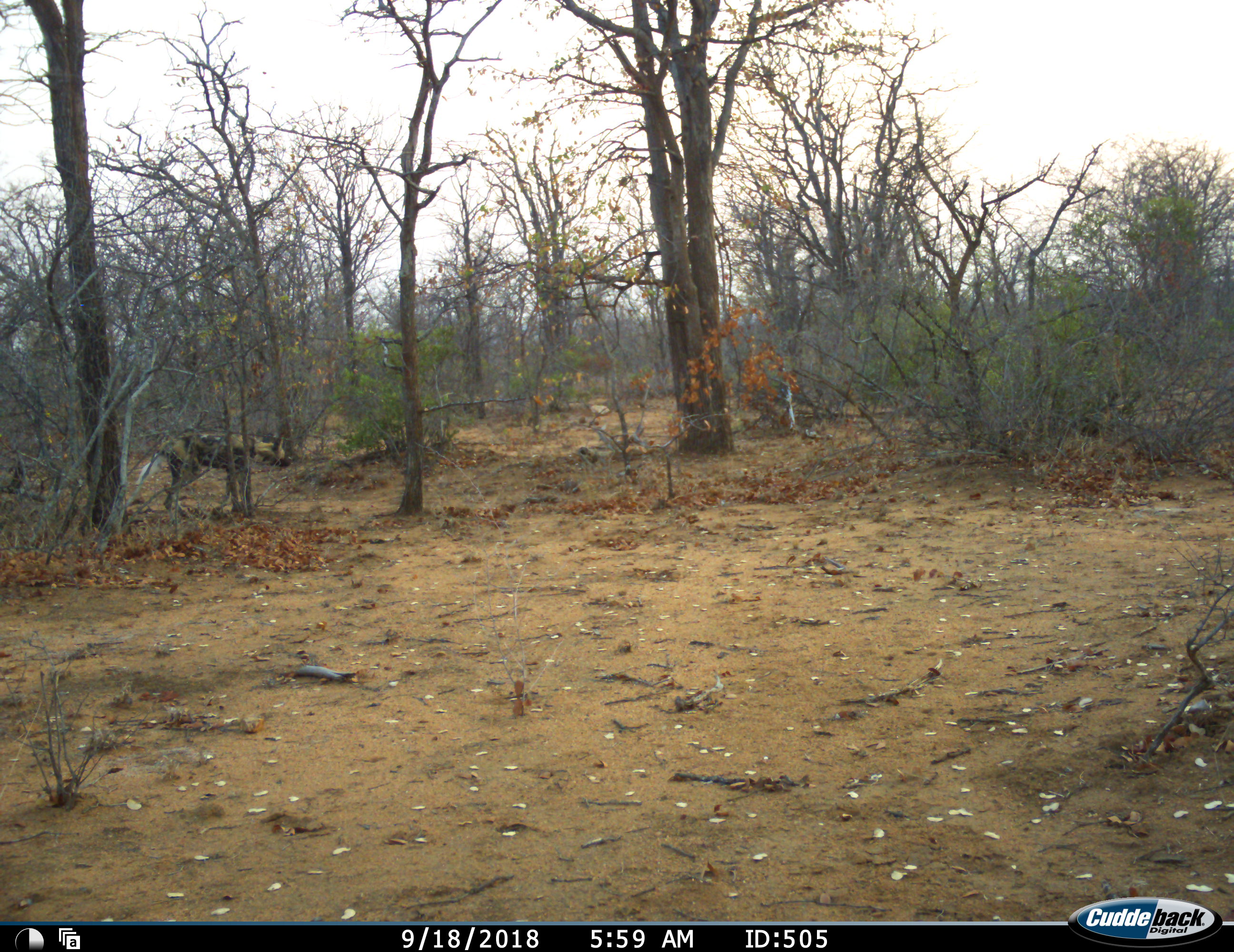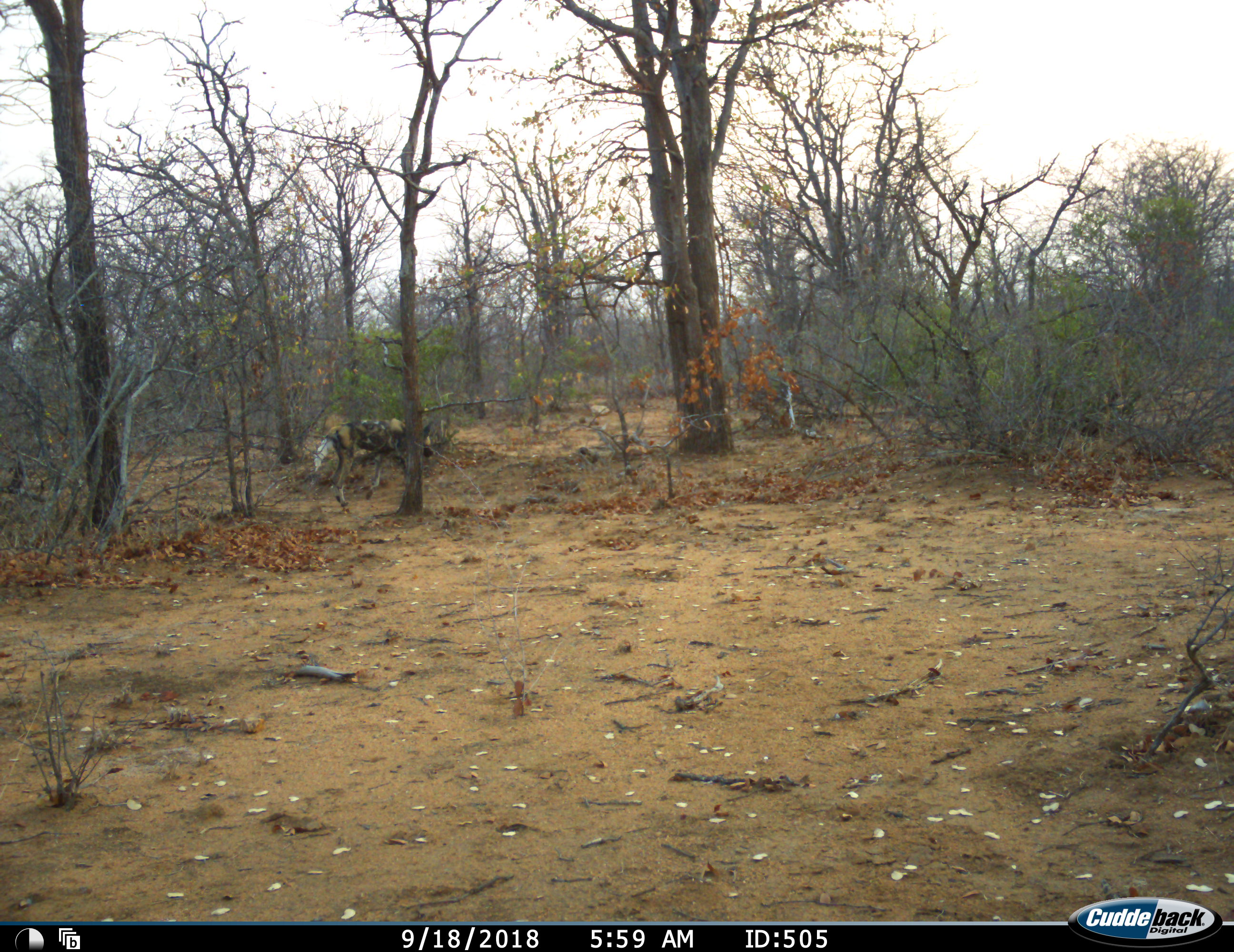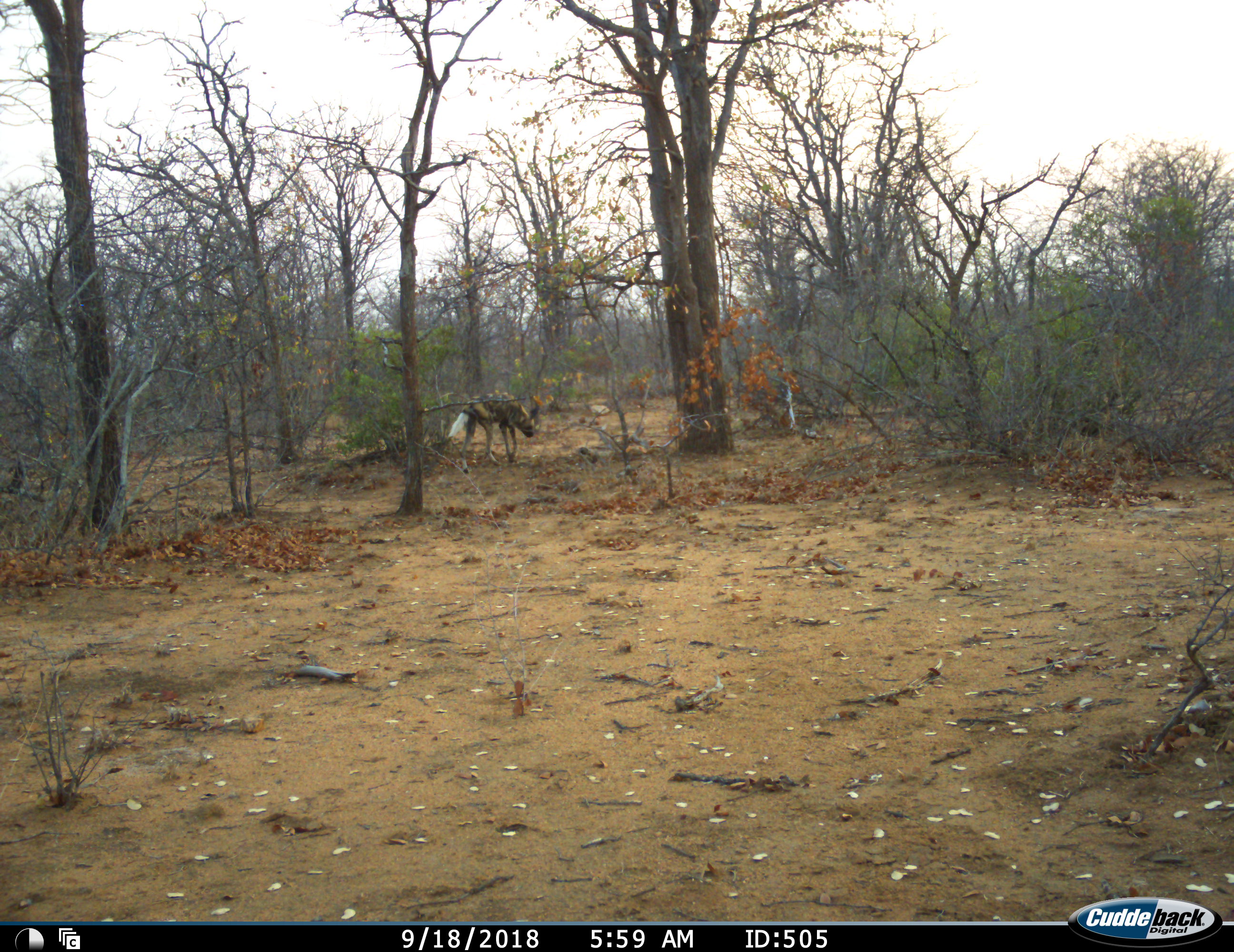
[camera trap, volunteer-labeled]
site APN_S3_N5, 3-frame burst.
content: unidentified animal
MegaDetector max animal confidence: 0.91